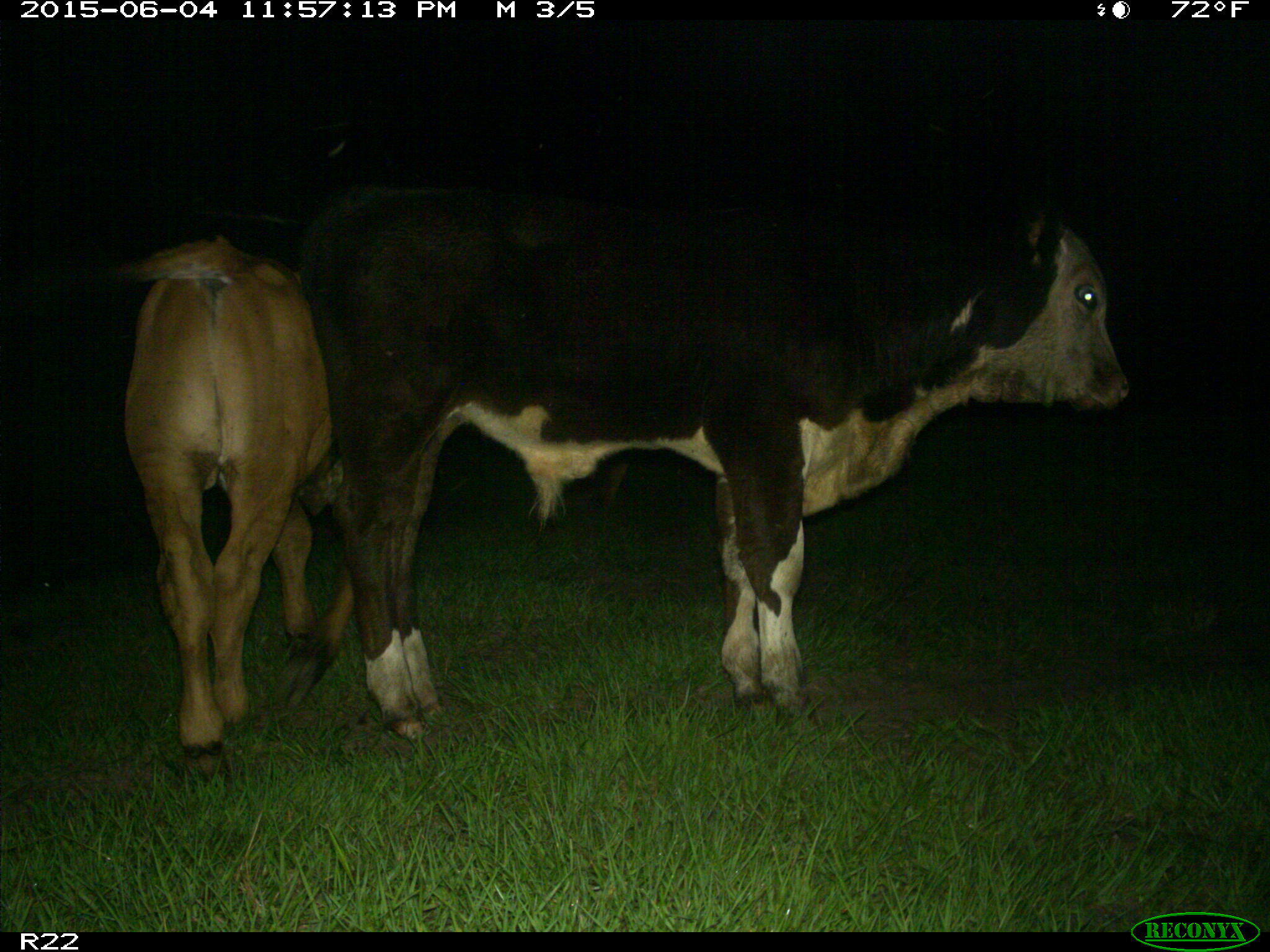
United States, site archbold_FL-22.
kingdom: Animalia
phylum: Chordata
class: Mammalia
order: Artiodactyla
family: Bovidae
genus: Bos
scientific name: Bos taurus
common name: domestic cow